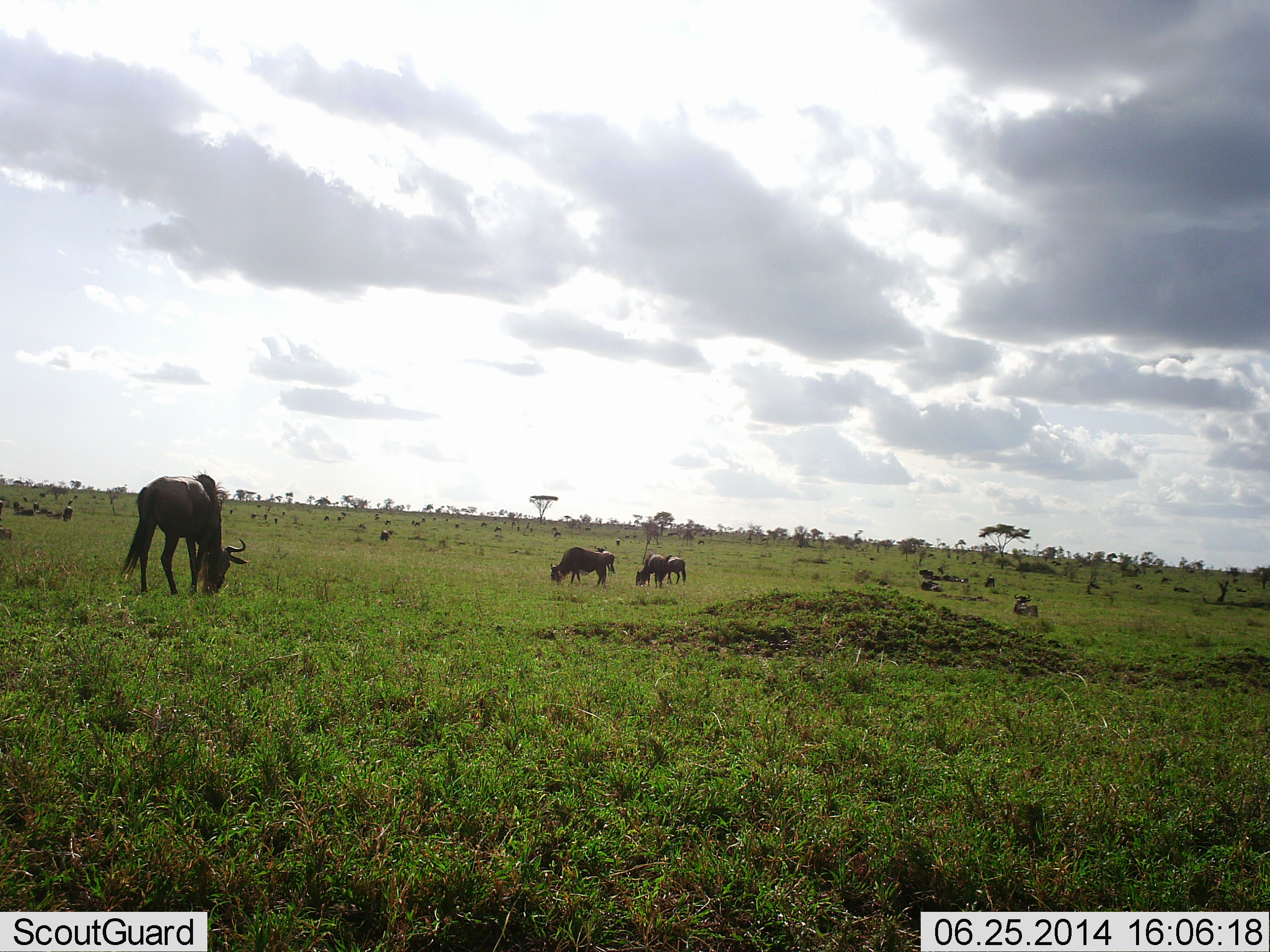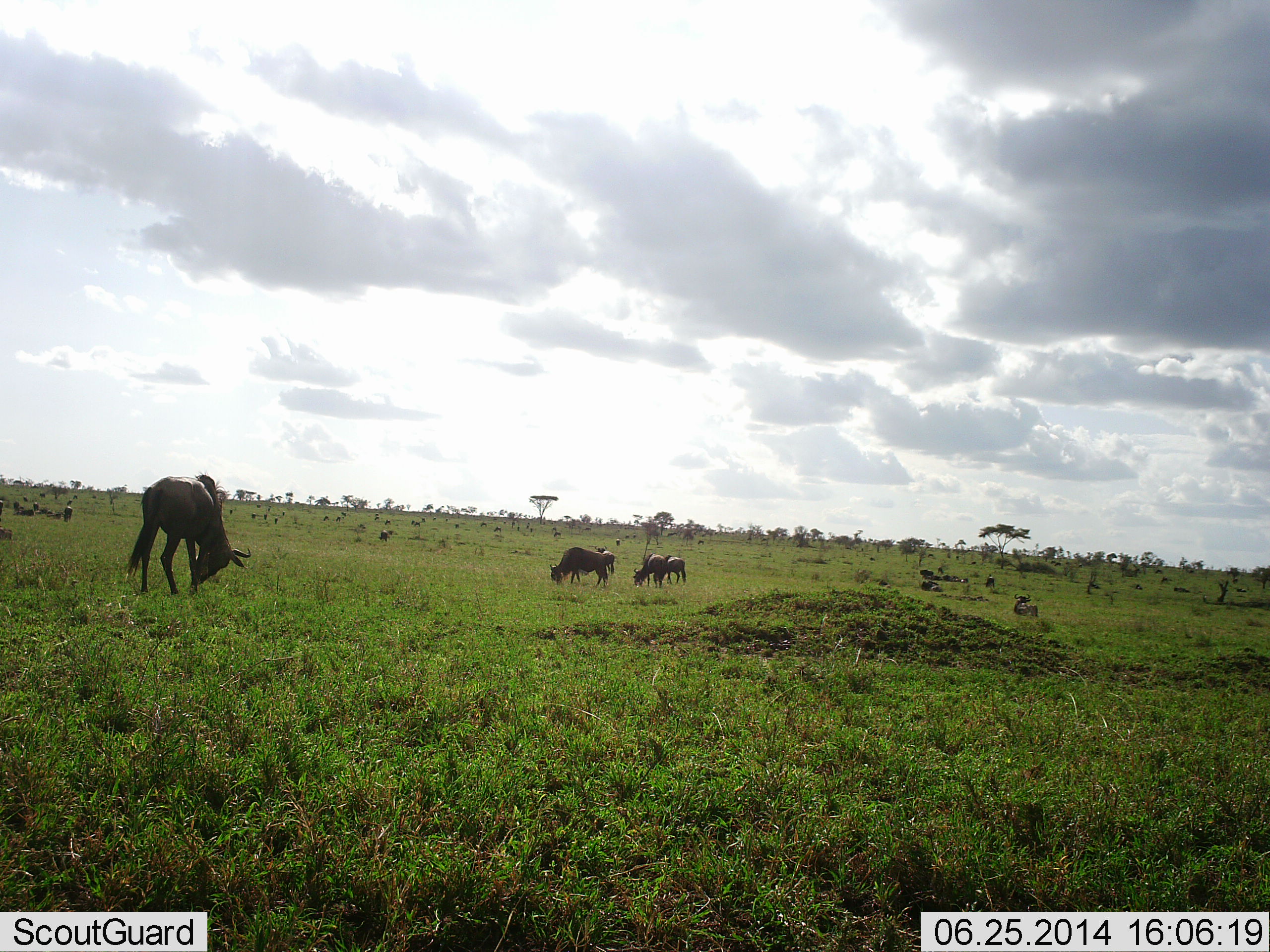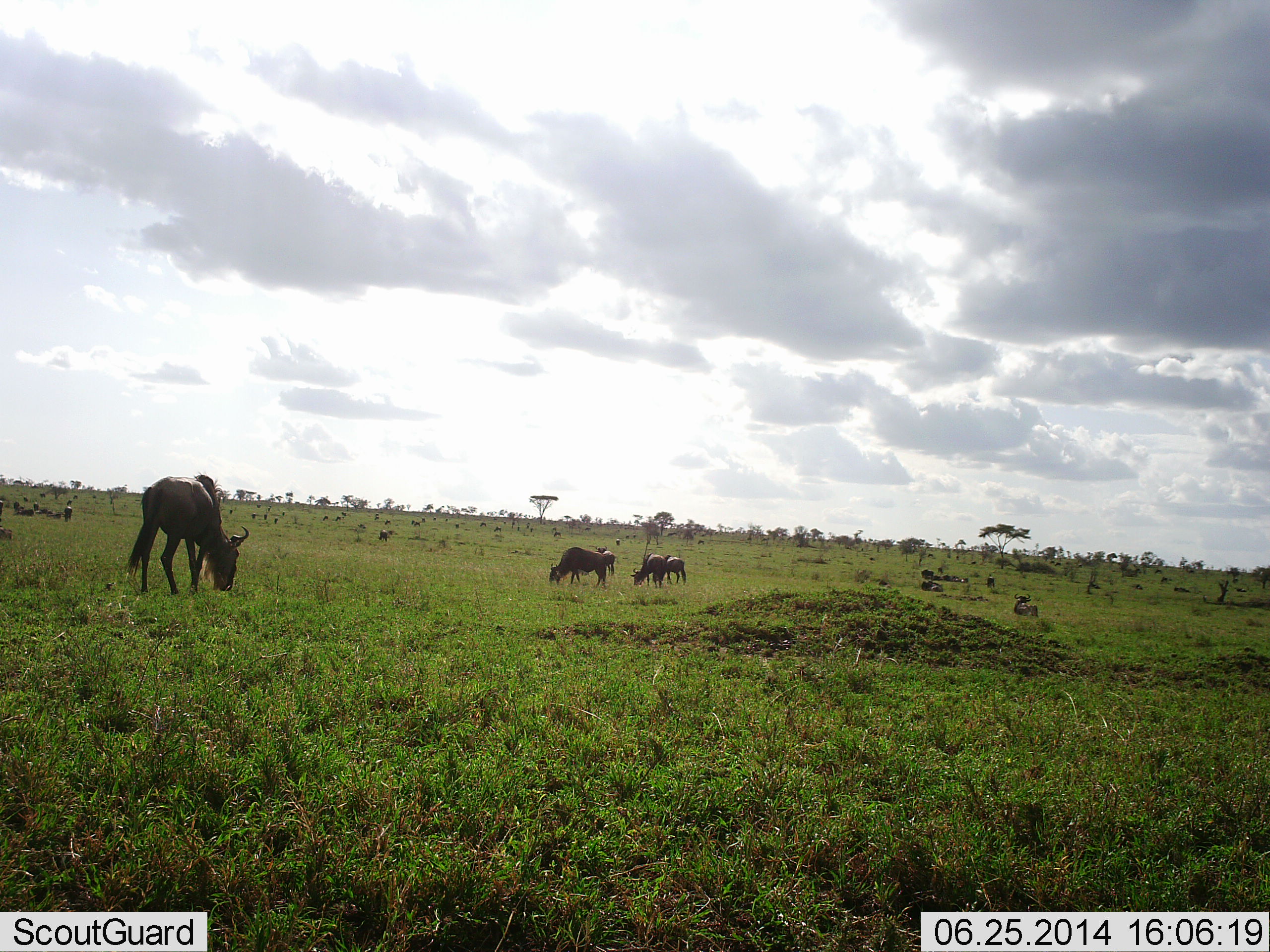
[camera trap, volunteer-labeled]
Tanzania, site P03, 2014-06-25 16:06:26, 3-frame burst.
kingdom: Animalia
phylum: Chordata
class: Mammalia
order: Artiodactyla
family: Bovidae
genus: Connochaetes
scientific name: Connochaetes taurinus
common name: blue wildebeest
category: wildebeest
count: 11-50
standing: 50%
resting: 30%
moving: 30%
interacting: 0%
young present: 0%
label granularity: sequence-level